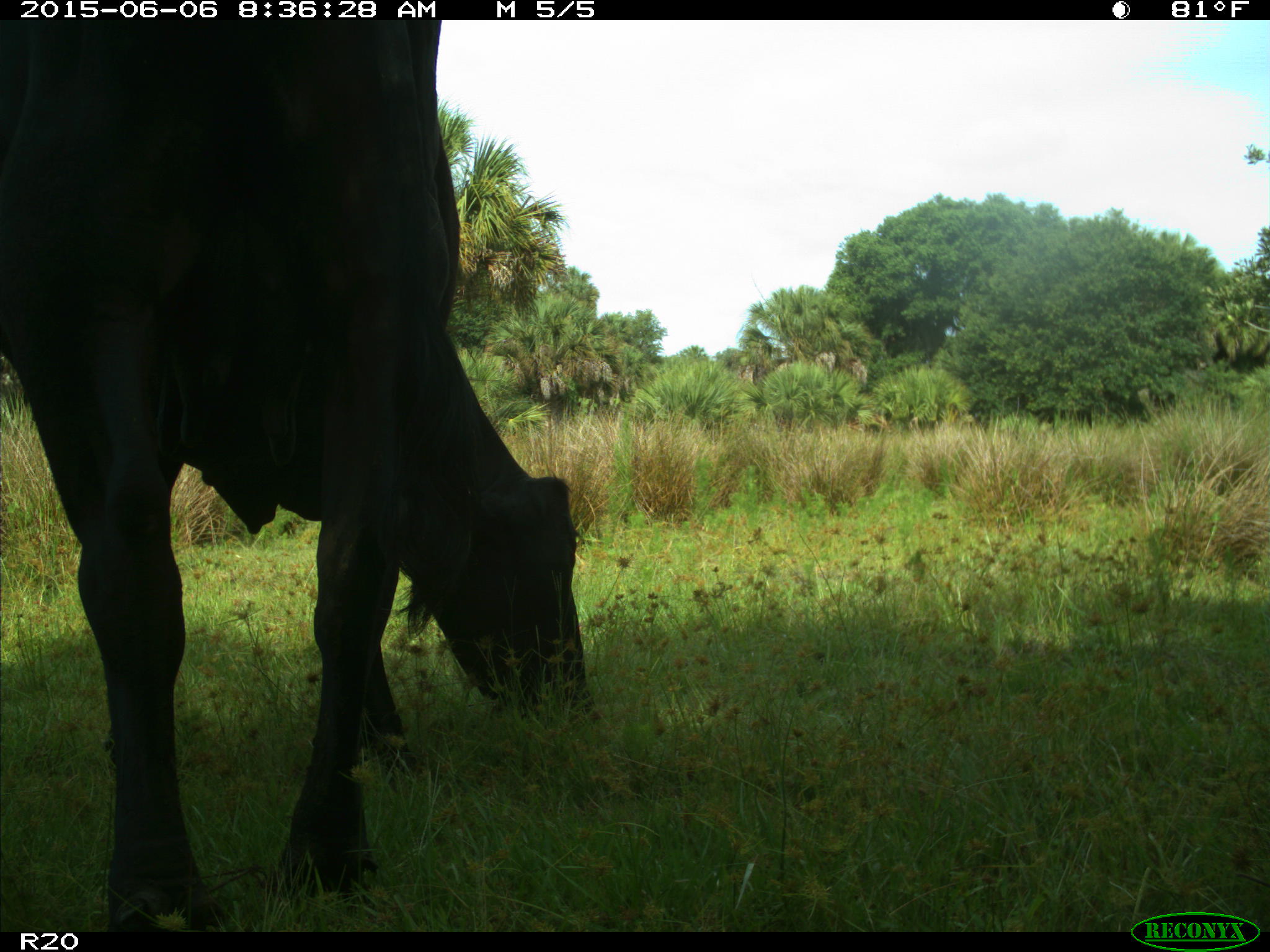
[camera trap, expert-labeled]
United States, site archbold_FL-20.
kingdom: Animalia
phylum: Chordata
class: Mammalia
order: Artiodactyla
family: Bovidae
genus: Bos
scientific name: Bos taurus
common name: domestic cow